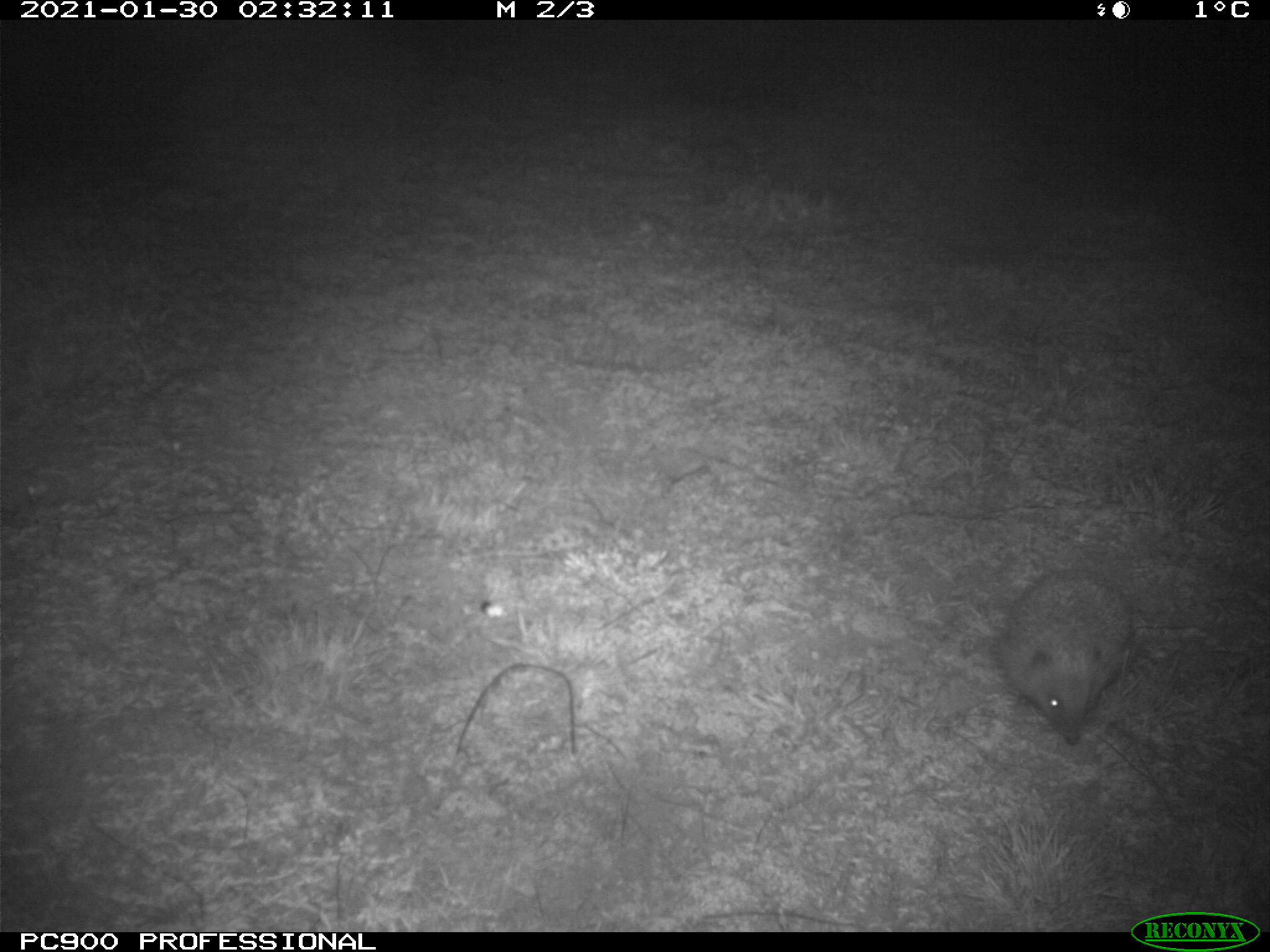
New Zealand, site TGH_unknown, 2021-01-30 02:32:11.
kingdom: Animalia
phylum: Chordata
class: Mammalia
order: Eulipotyphla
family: Erinaceidae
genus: Erinaceus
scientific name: Erinaceus europaeus europaeus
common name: european hedgehog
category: hedgehog